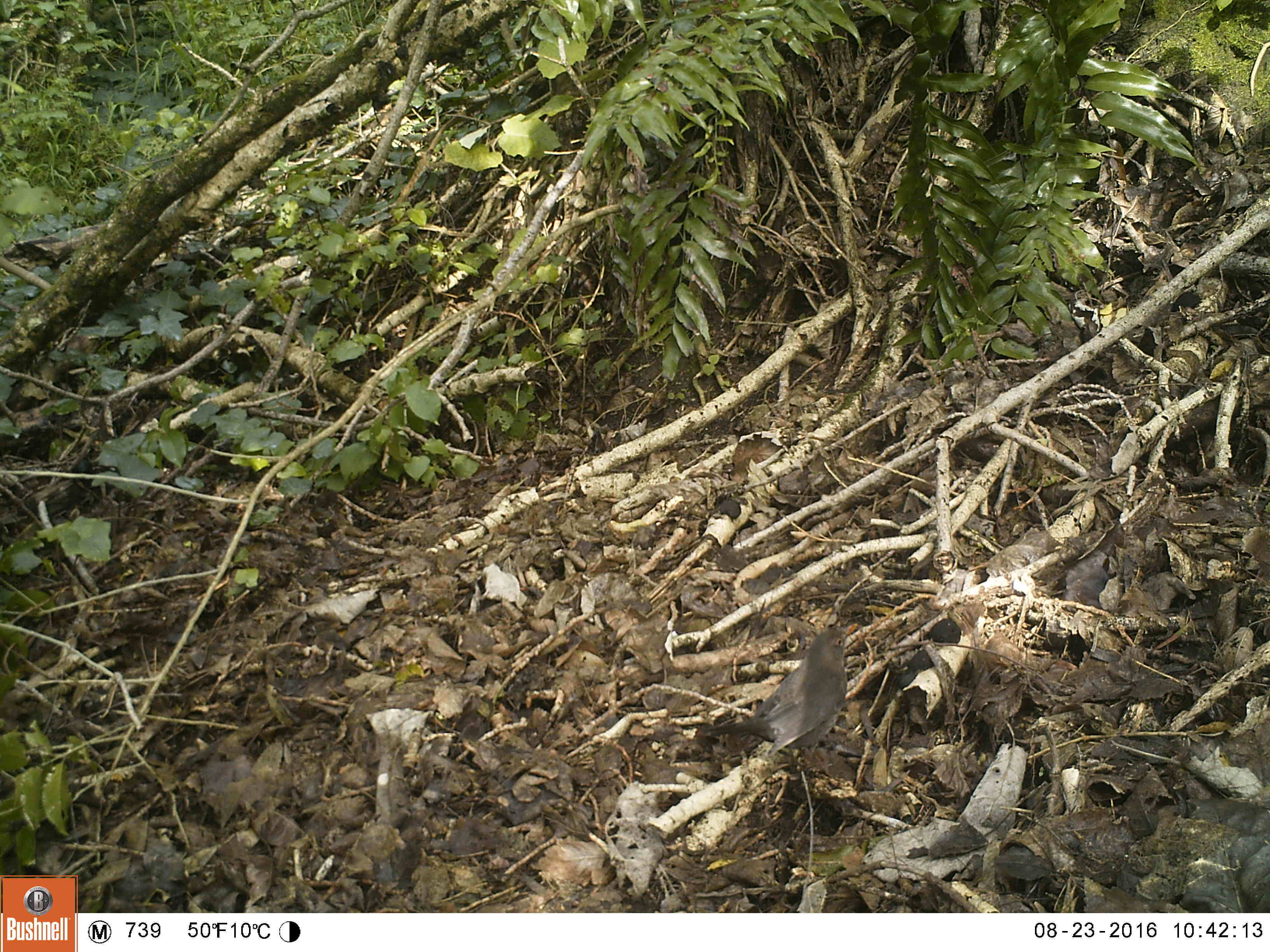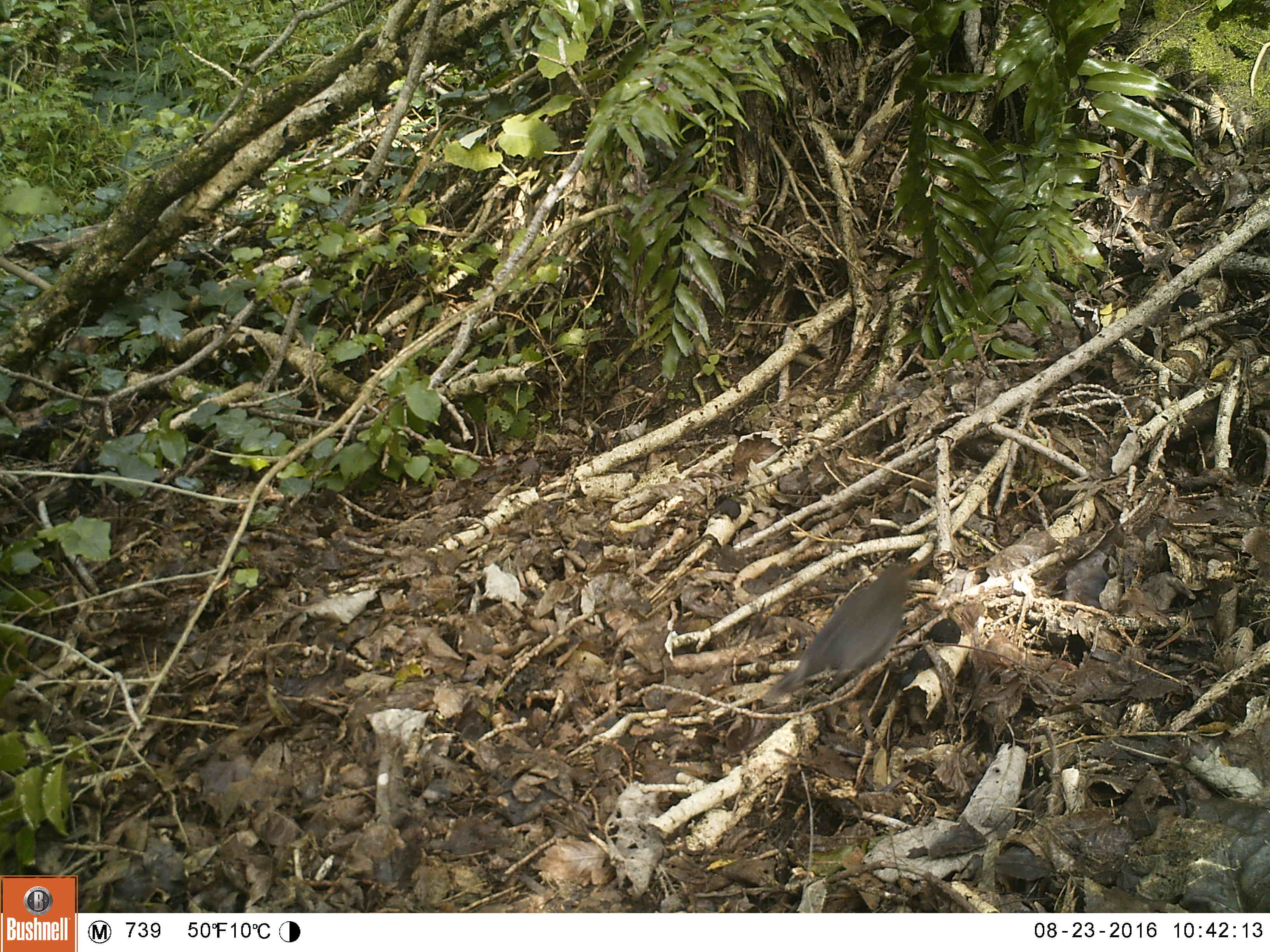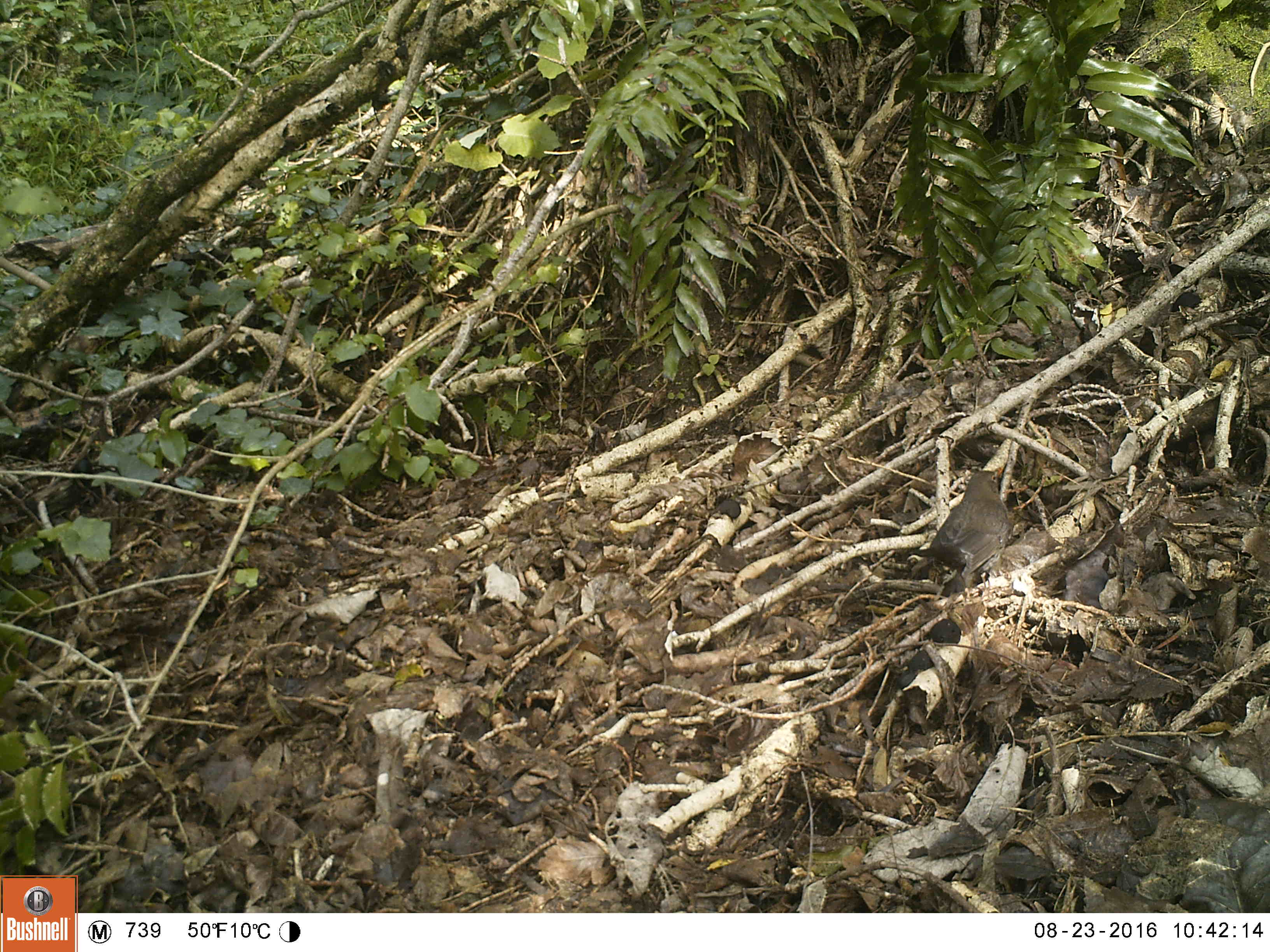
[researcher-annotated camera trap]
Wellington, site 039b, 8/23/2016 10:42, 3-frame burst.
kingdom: Animalia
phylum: Chordata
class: Aves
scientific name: Aves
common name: bird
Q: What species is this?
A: Bird (Aves).